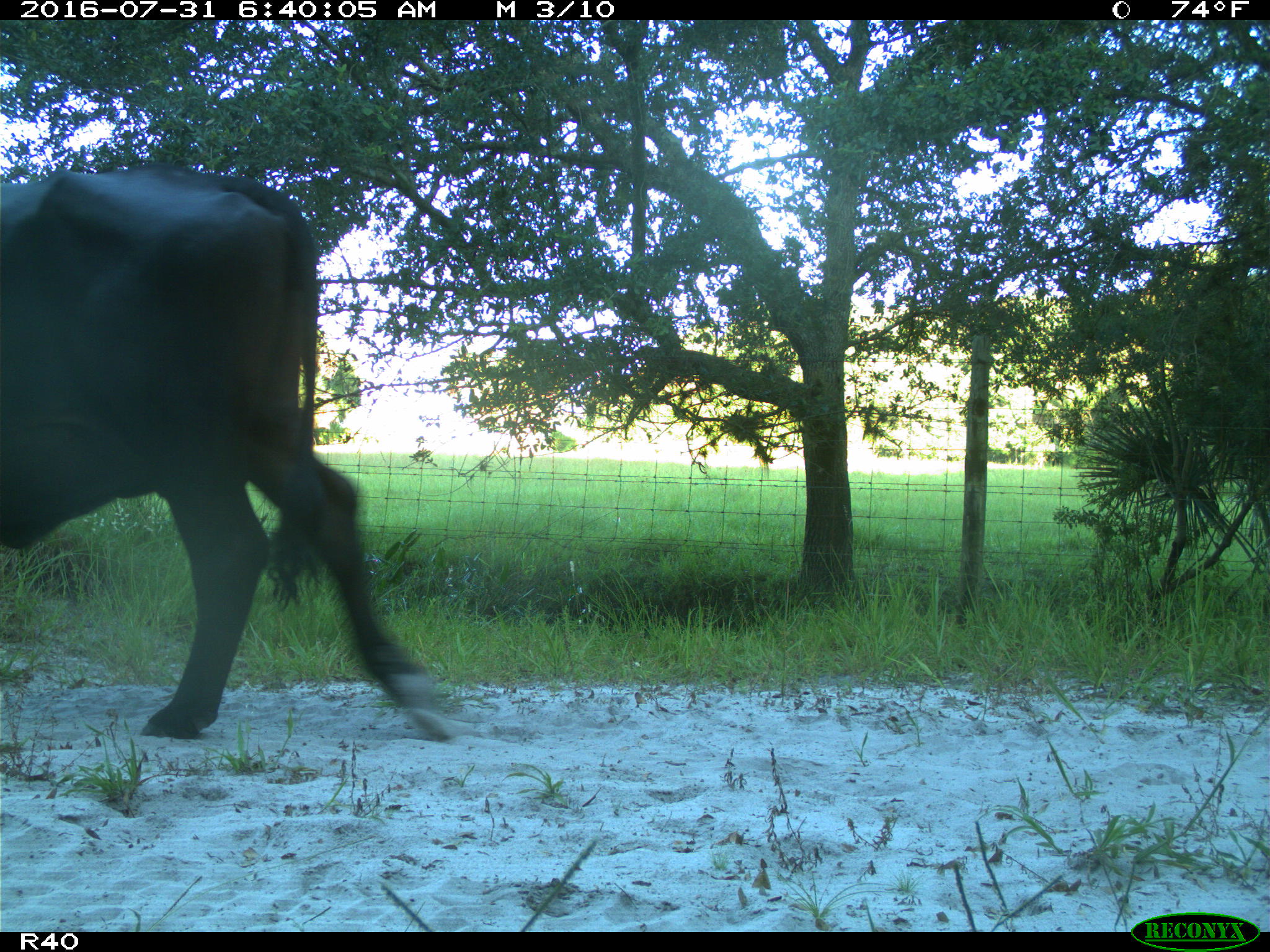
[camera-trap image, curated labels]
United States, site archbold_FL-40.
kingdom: Animalia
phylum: Chordata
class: Mammalia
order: Artiodactyla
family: Bovidae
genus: Bos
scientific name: Bos taurus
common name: domestic cow